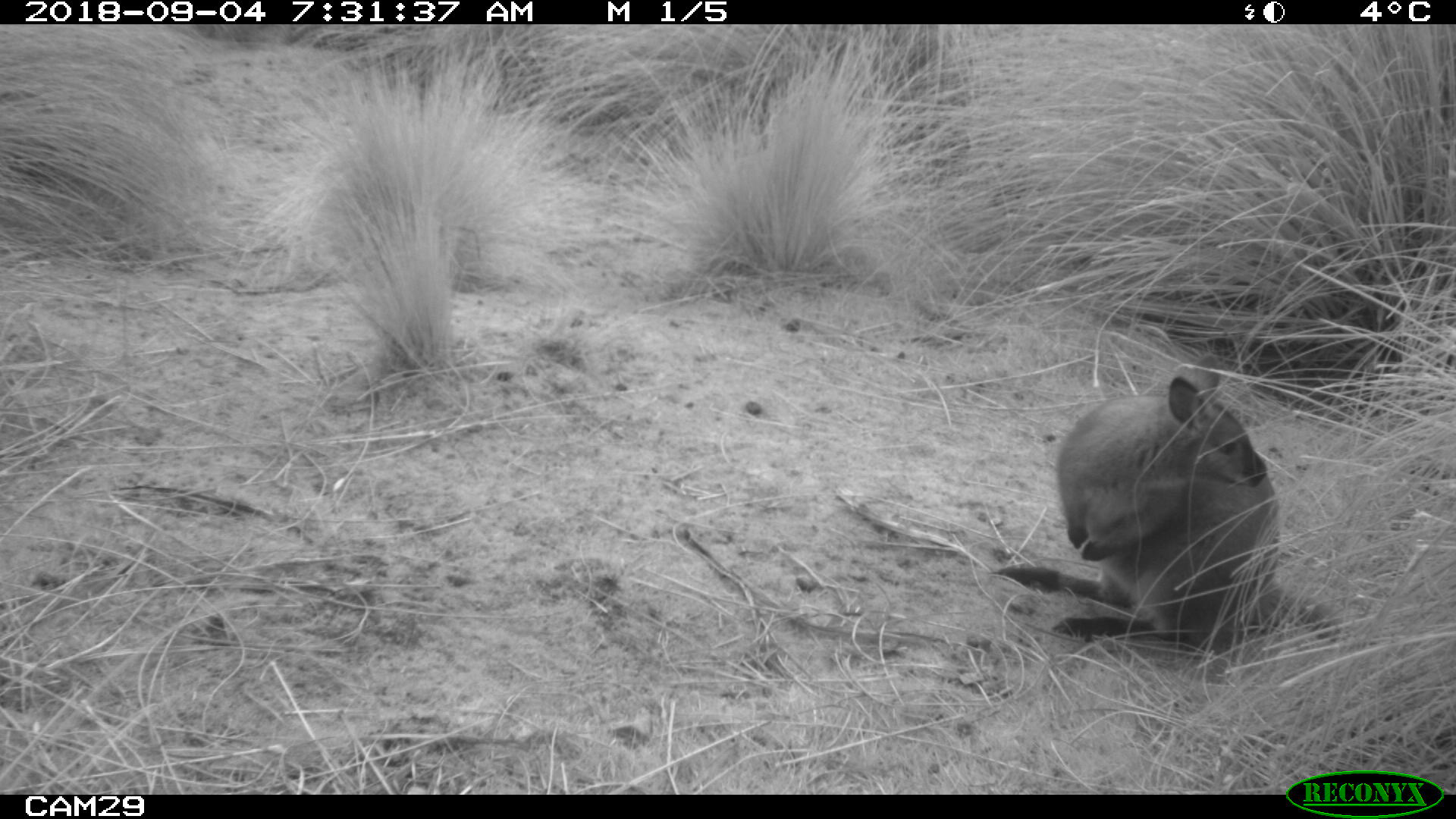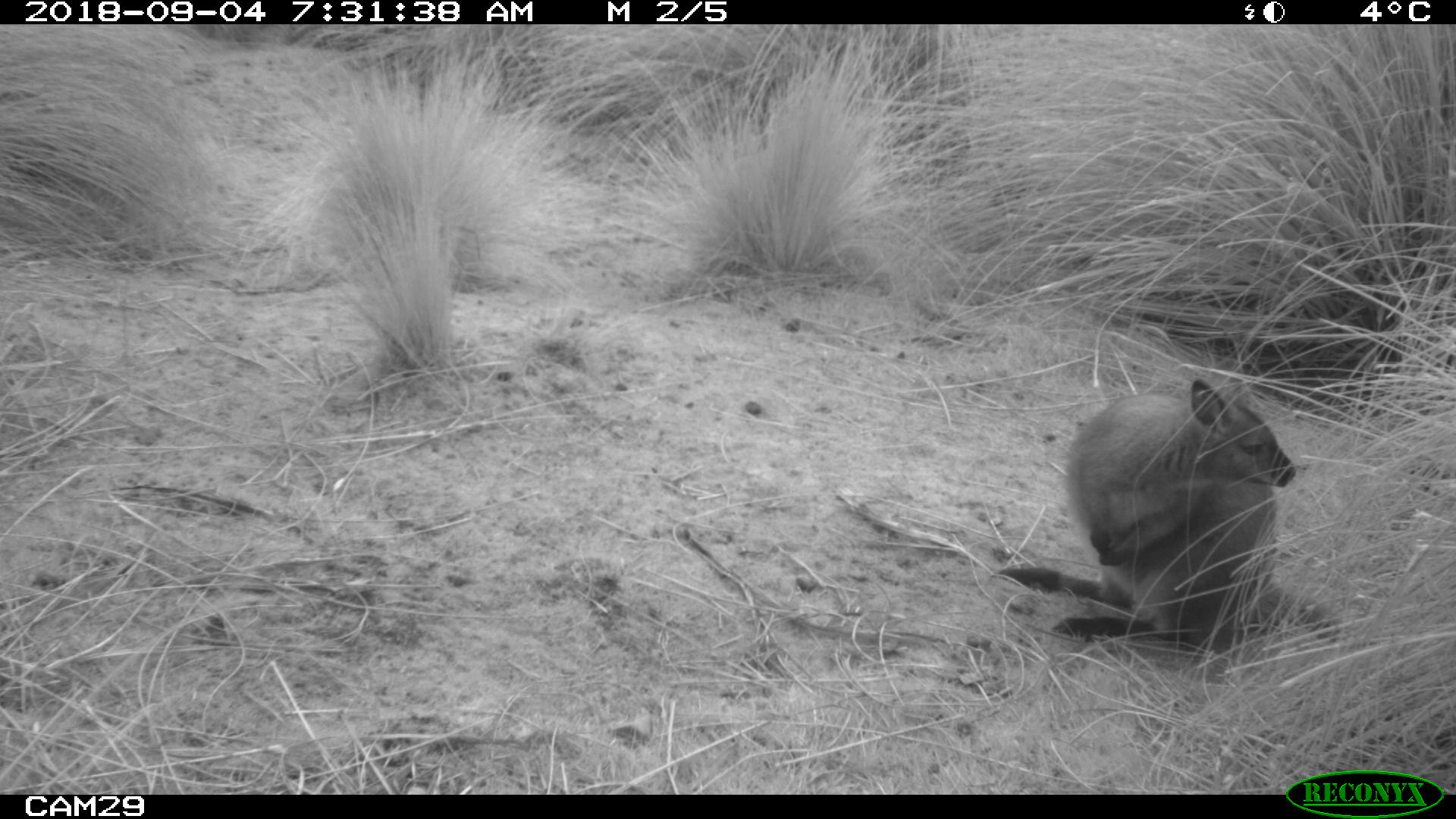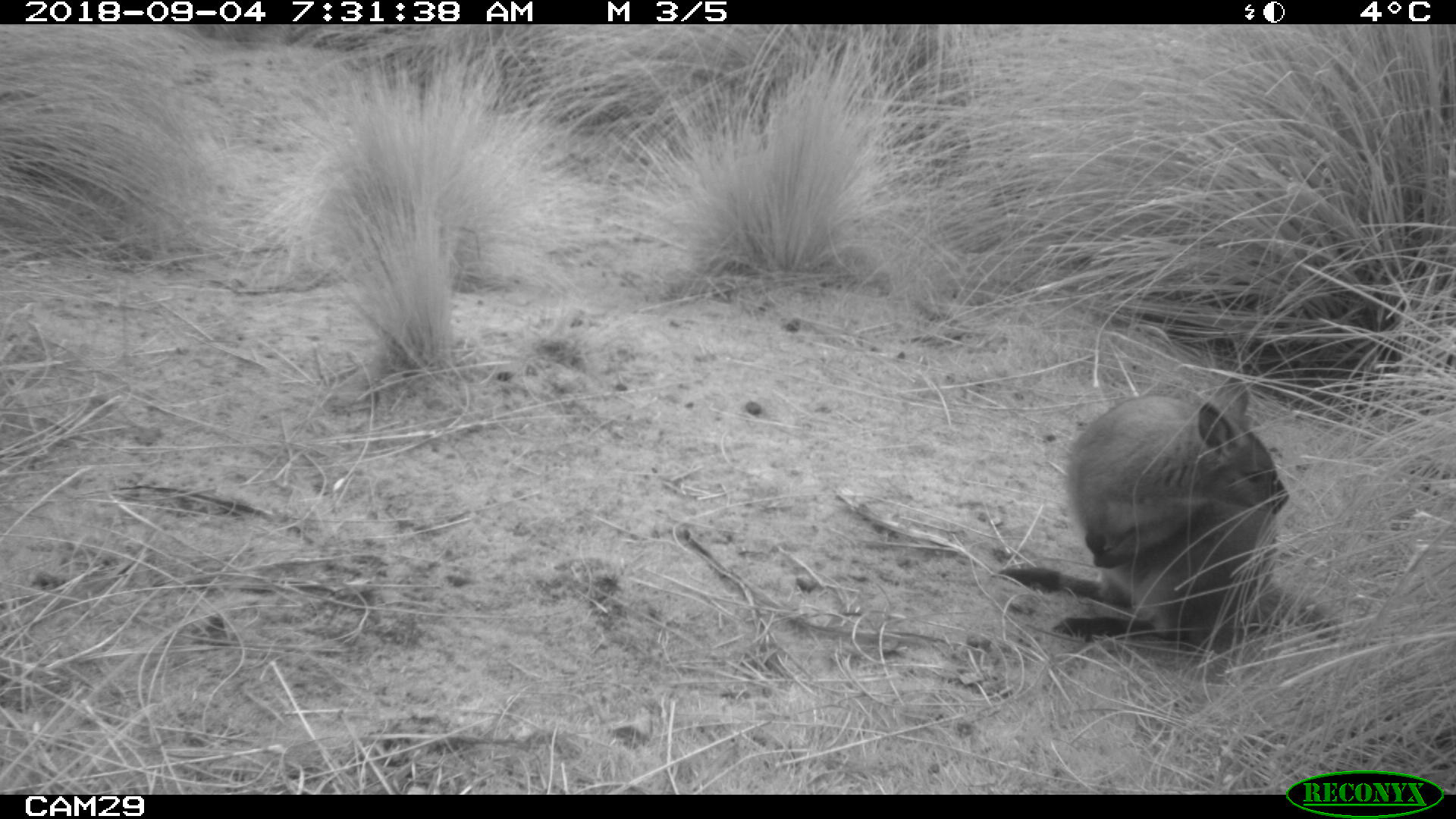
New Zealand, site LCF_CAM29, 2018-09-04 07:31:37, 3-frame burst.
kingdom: Animalia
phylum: Chordata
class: Mammalia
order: Diprotodontia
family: Macropodidae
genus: Notamacropus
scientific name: Notamacropus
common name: wallaby